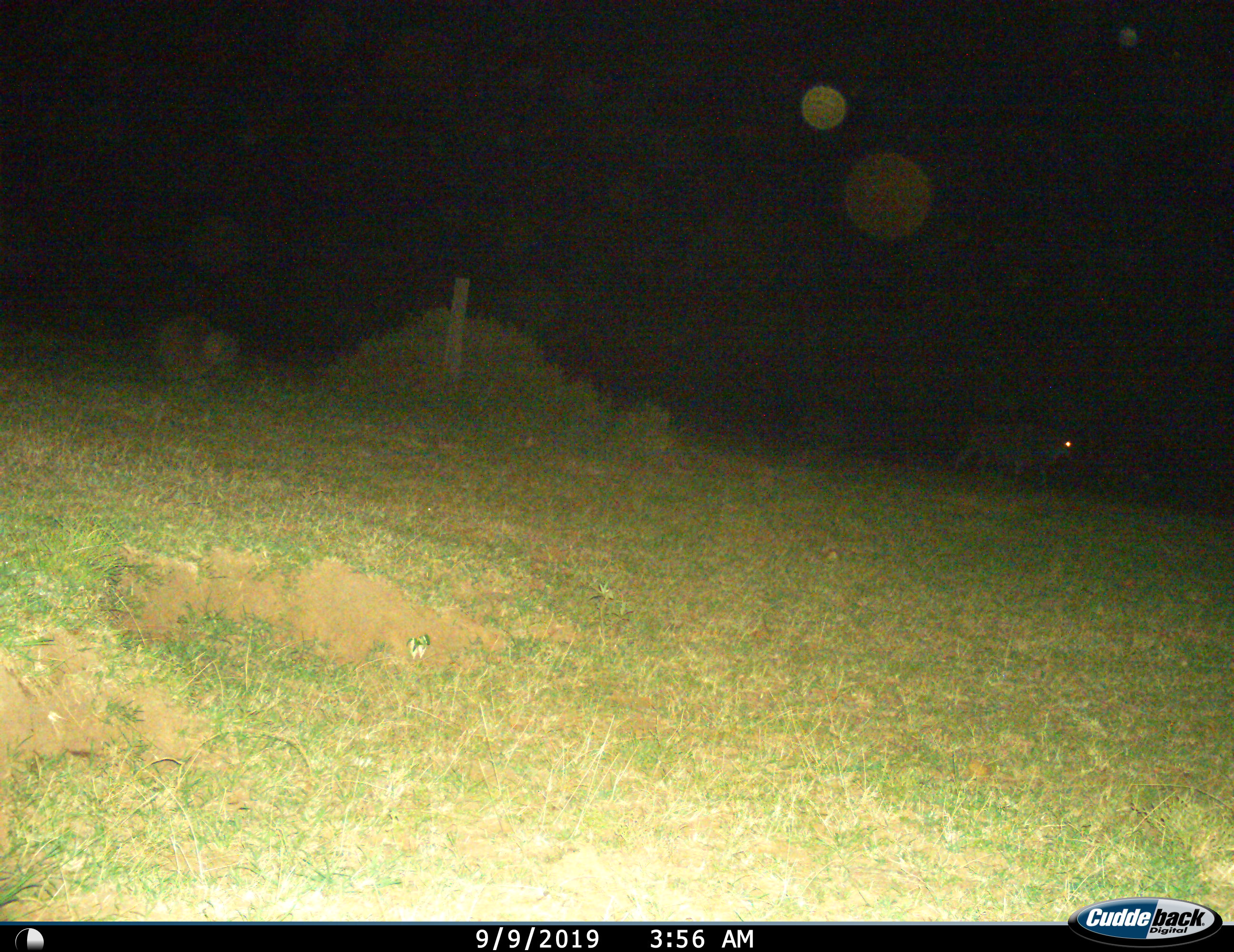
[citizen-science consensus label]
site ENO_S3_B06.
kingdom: Animalia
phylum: Chordata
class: Mammalia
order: Artiodactyla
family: Bovidae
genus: Connochaetes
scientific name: Connochaetes taurinus taurinus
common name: blue wildebeest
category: wildebeestblue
Wildebeestblue (blue wildebeest) (Connochaetes taurinus taurinus), count 1. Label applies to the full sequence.